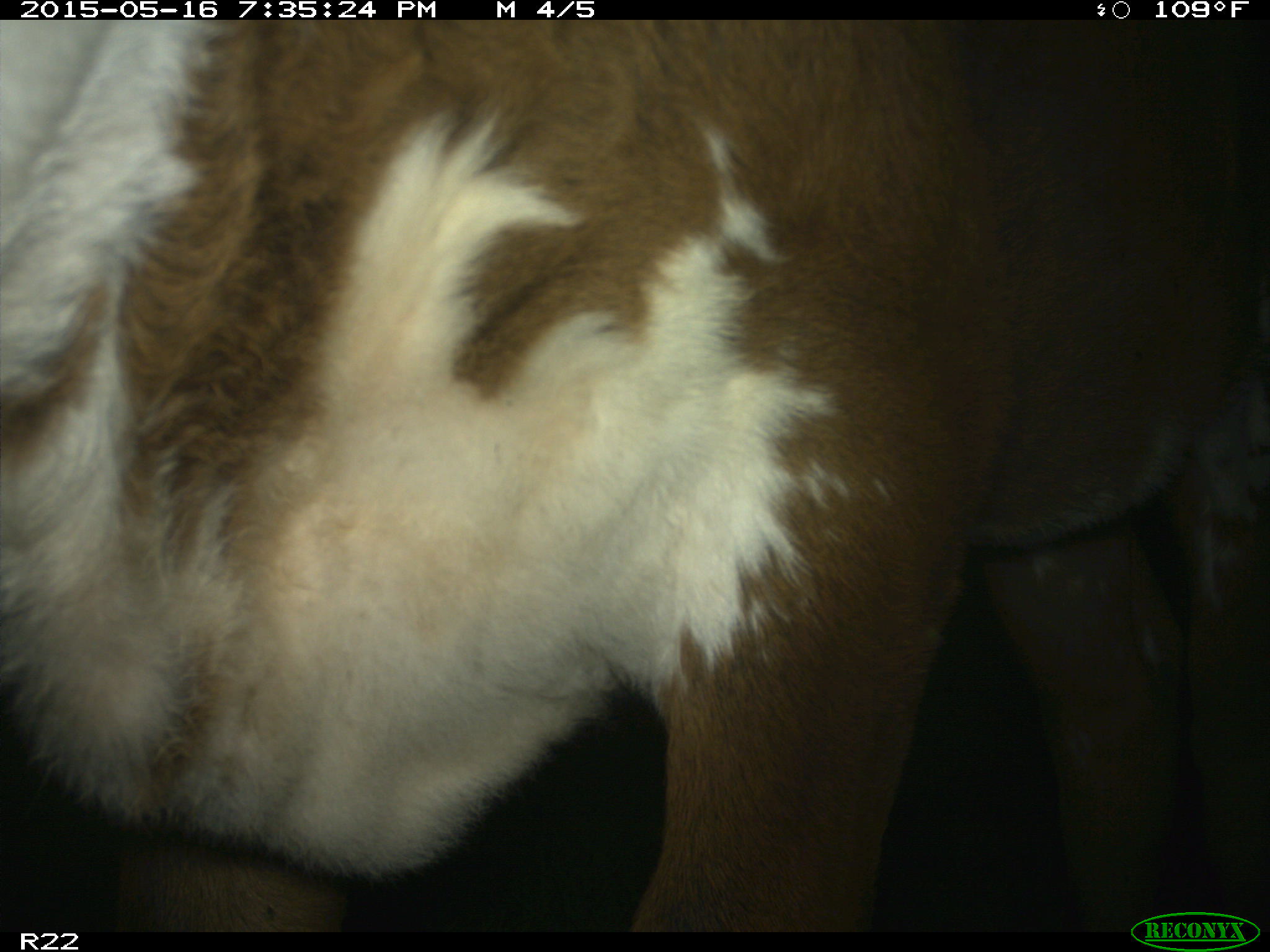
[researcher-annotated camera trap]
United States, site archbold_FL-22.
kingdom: Animalia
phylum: Chordata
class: Mammalia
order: Artiodactyla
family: Bovidae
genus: Bos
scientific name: Bos taurus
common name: domestic cow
Bos taurus (domestic cow).